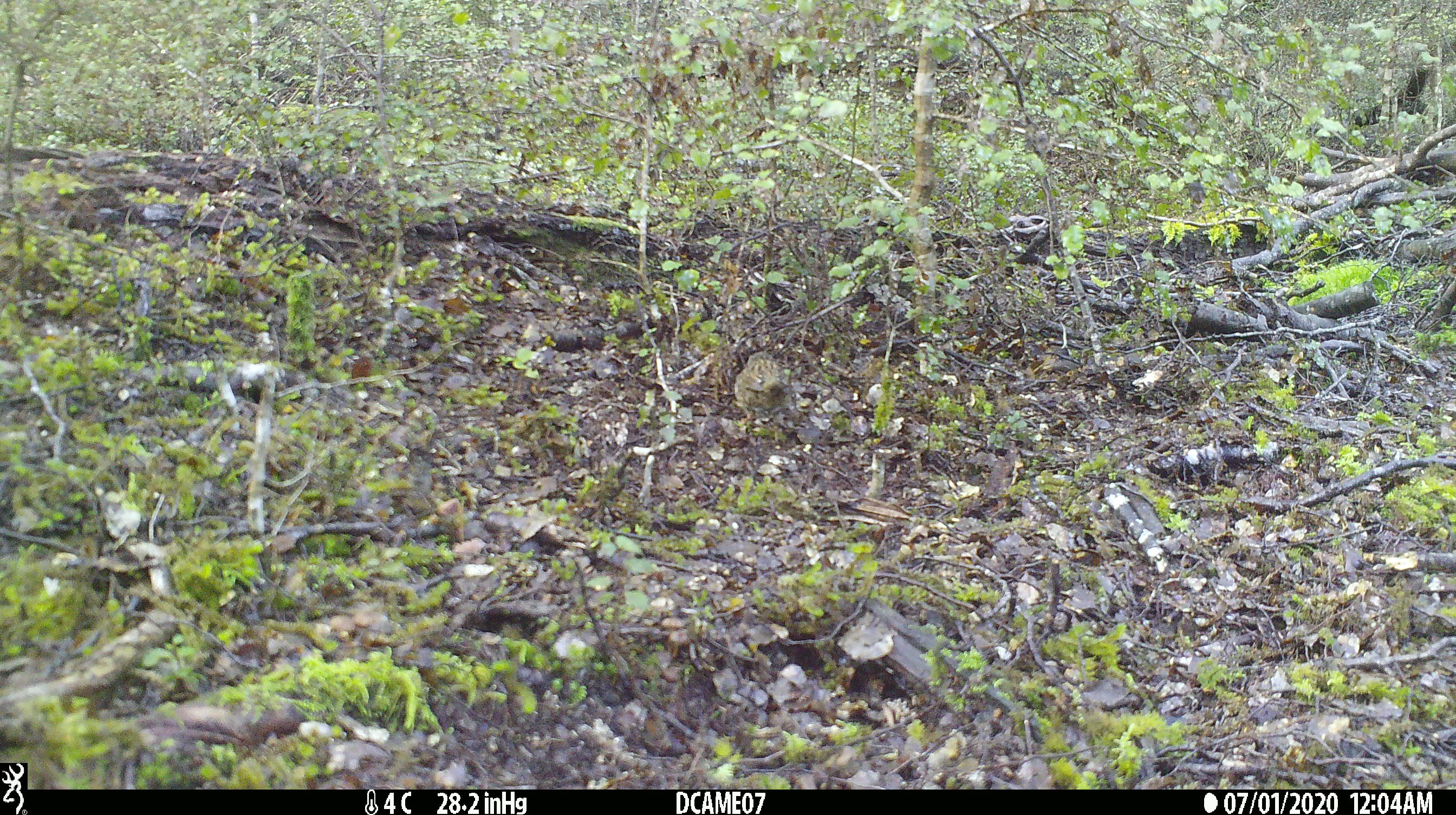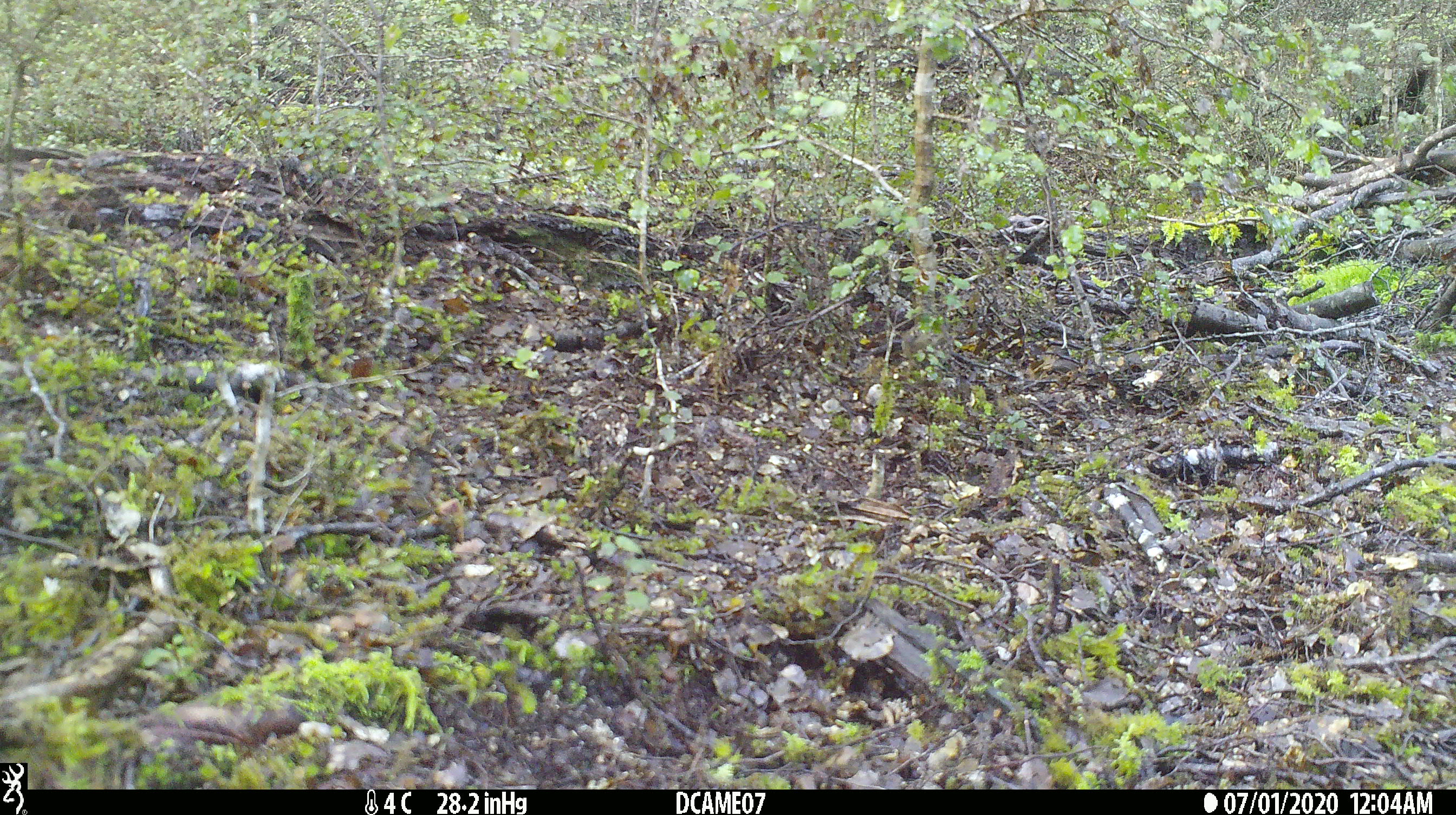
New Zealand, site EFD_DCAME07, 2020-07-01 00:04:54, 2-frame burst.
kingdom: Animalia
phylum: Chordata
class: Aves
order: Passeriformes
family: Prunellidae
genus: Prunella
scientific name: Prunella modularis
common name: dunnock